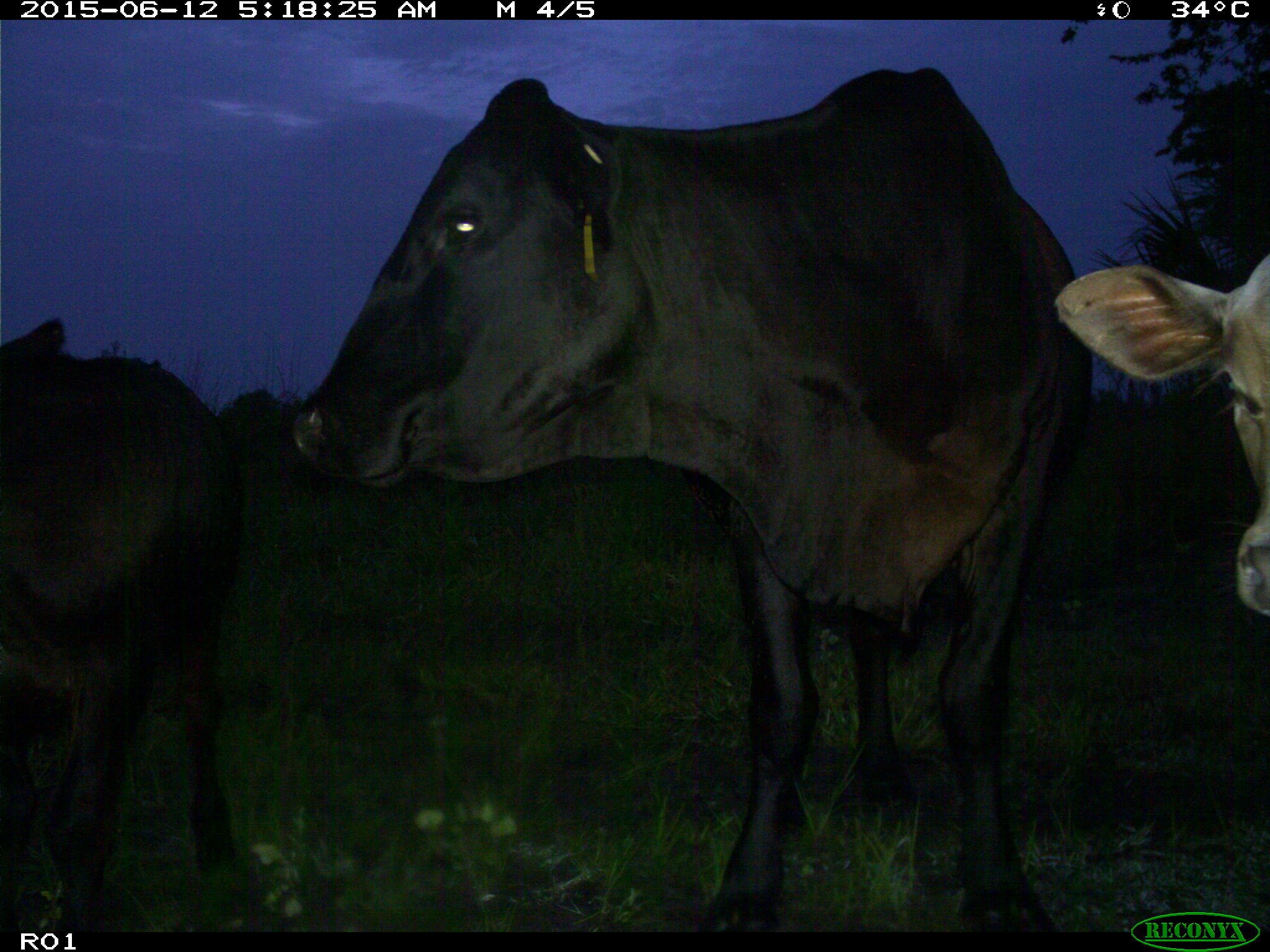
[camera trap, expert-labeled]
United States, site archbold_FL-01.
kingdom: Animalia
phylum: Chordata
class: Mammalia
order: Artiodactyla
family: Bovidae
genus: Bos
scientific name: Bos taurus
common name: domestic cow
Bos taurus (domestic cow).